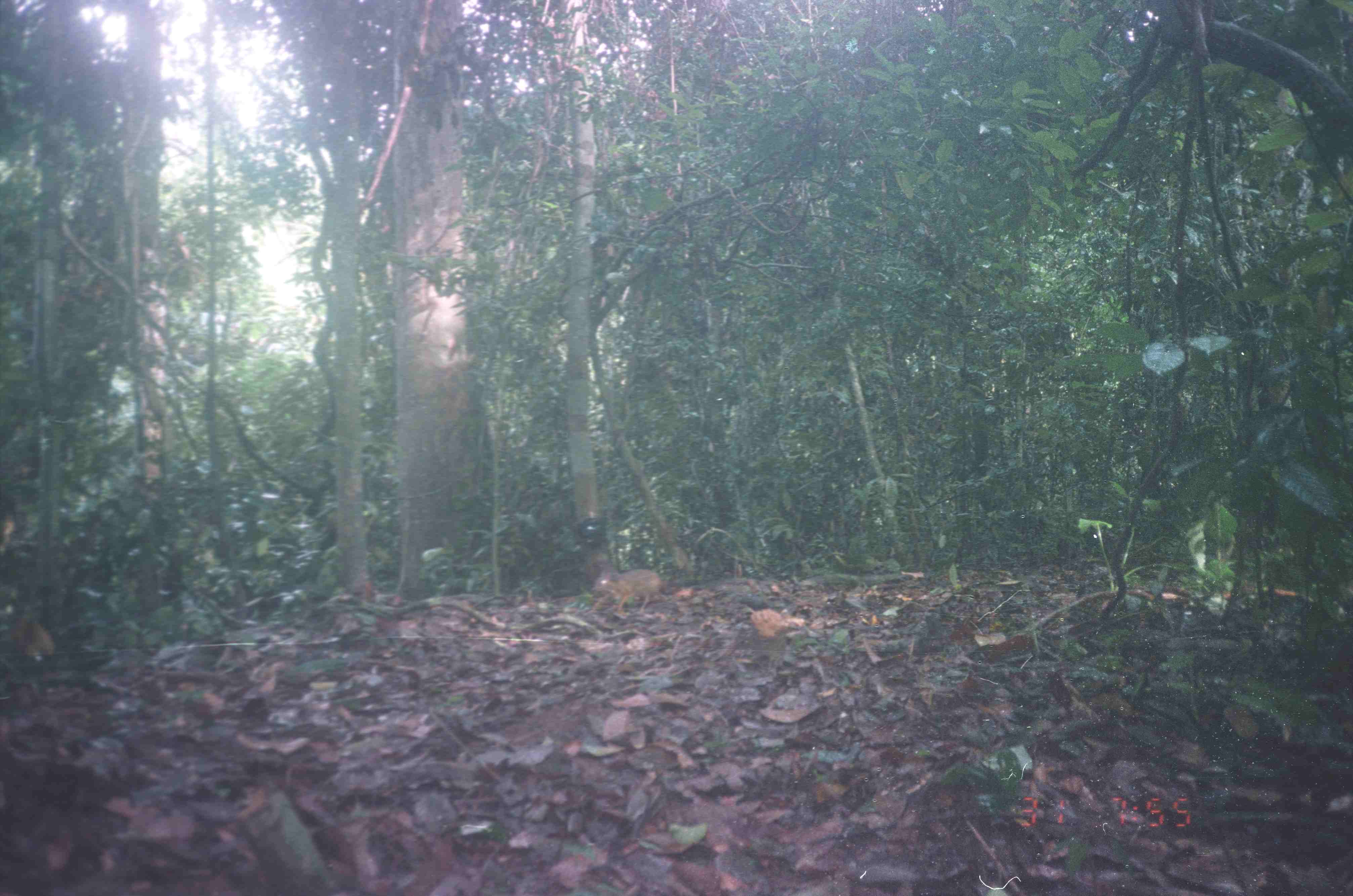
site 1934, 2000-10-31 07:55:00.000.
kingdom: Animalia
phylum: Chordata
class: Mammalia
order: Artiodactyla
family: Tragulidae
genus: Tragulus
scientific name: Tragulus javanicus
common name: javan chevrotain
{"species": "Tragulus javanicus (javan chevrotain)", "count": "1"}